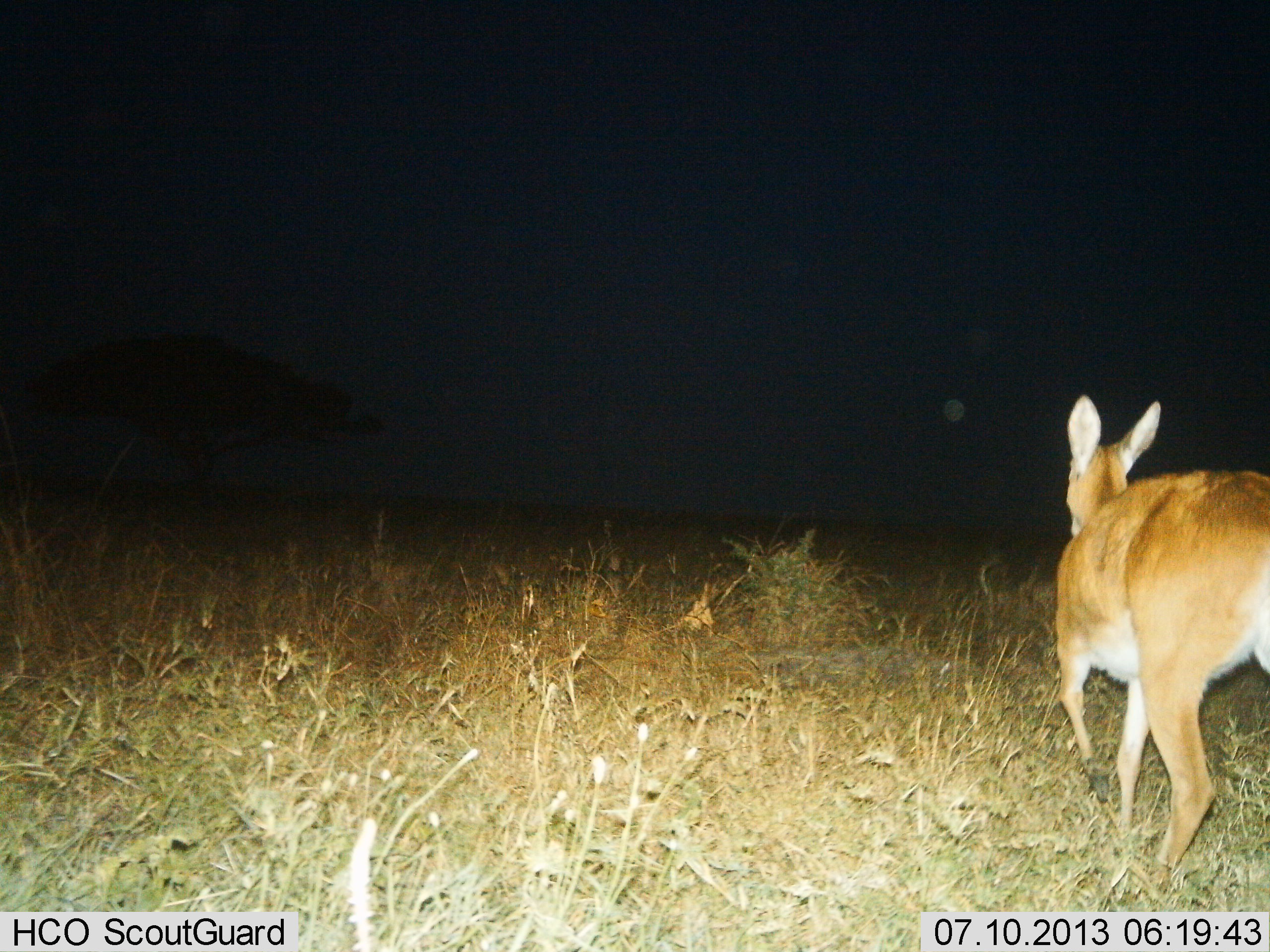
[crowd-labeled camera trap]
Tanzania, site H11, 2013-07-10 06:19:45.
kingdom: Animalia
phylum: Chordata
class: Mammalia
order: Artiodactyla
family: Bovidae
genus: Redunca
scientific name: Redunca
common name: reedbuck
Reedbuck (Redunca), count 1. Behavior (volunteer vote fractions): standing 20%, resting 0%, moving 80%, interacting 0%. Young present (vote fraction): 0%. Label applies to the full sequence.